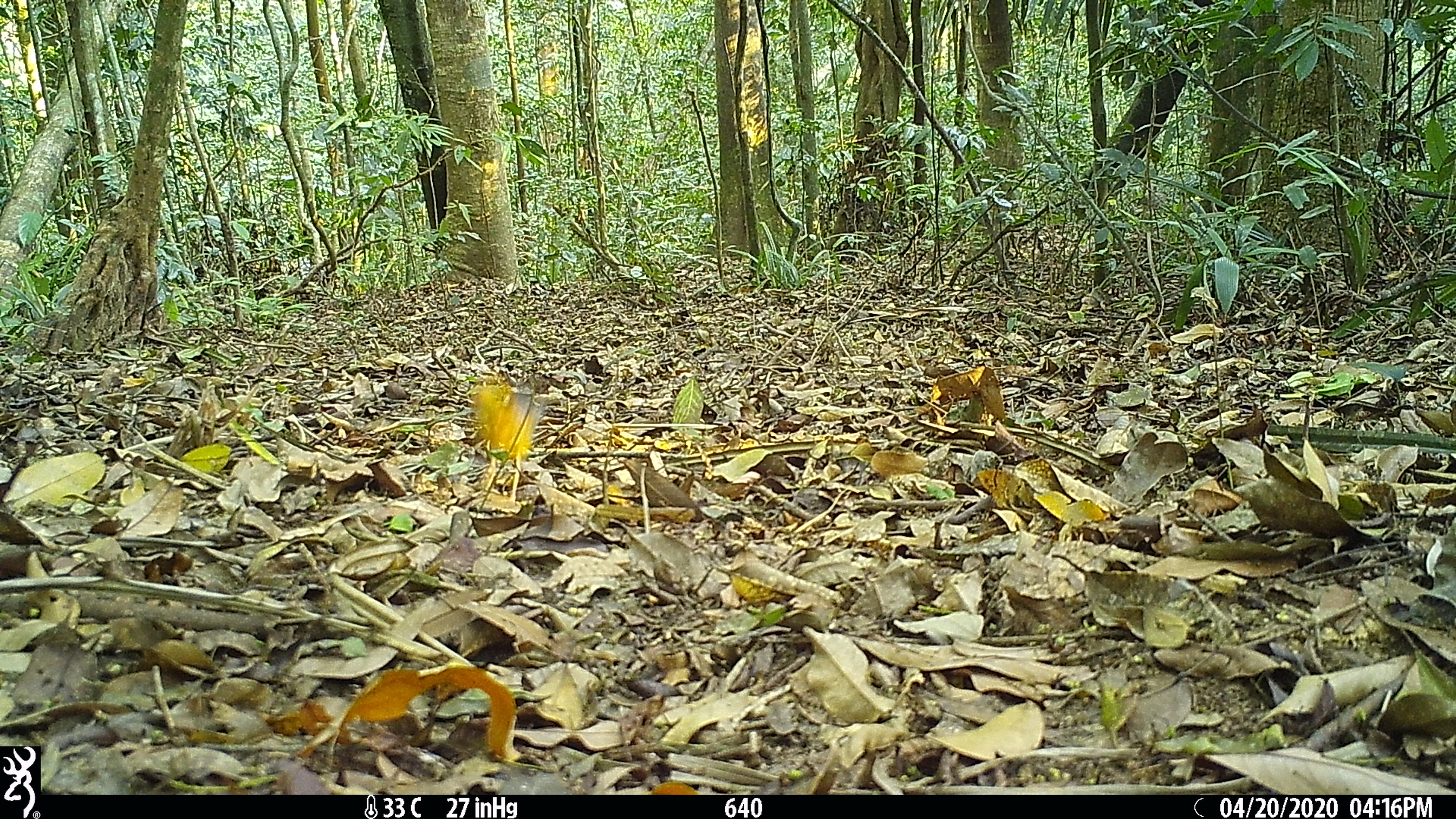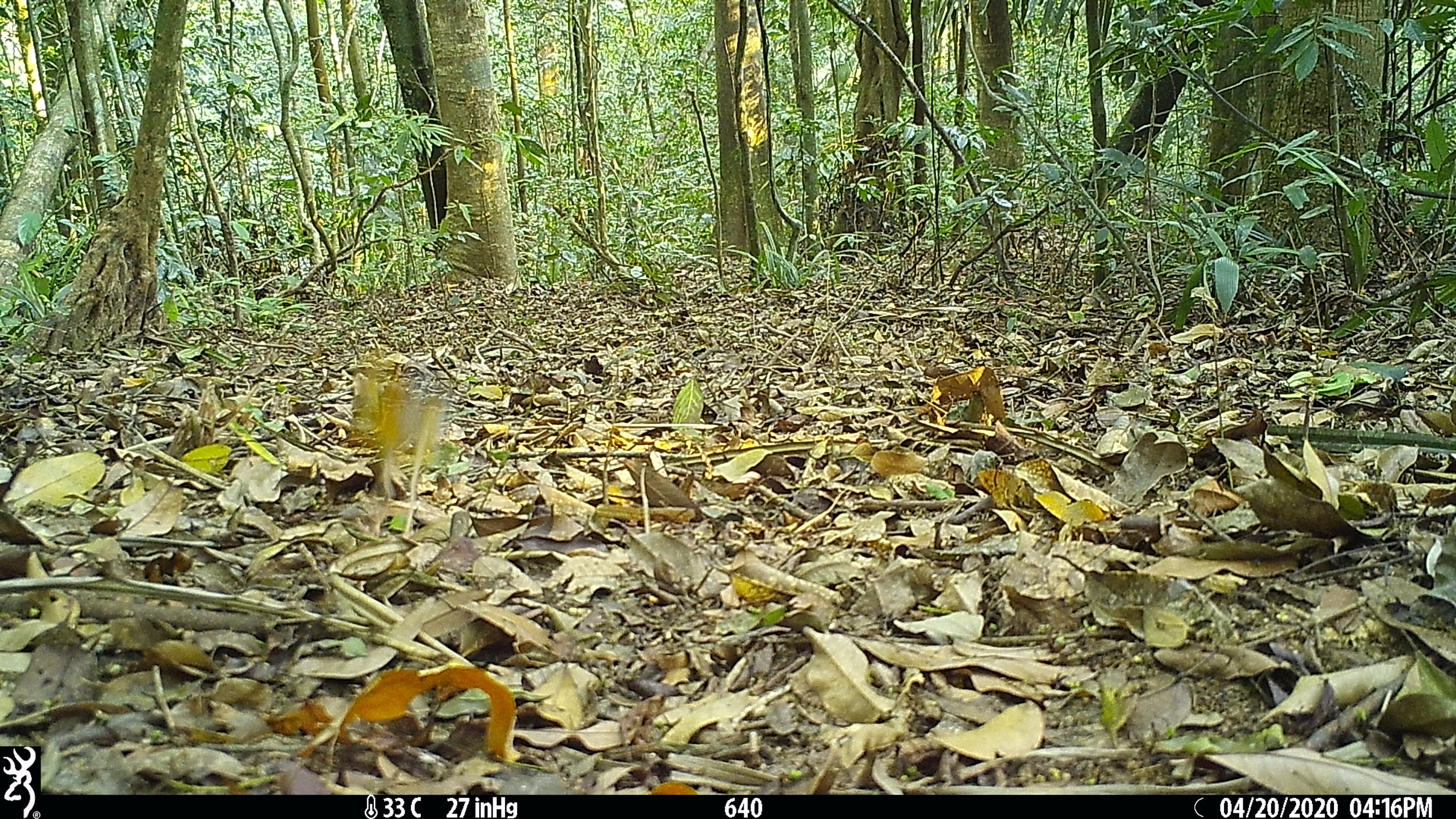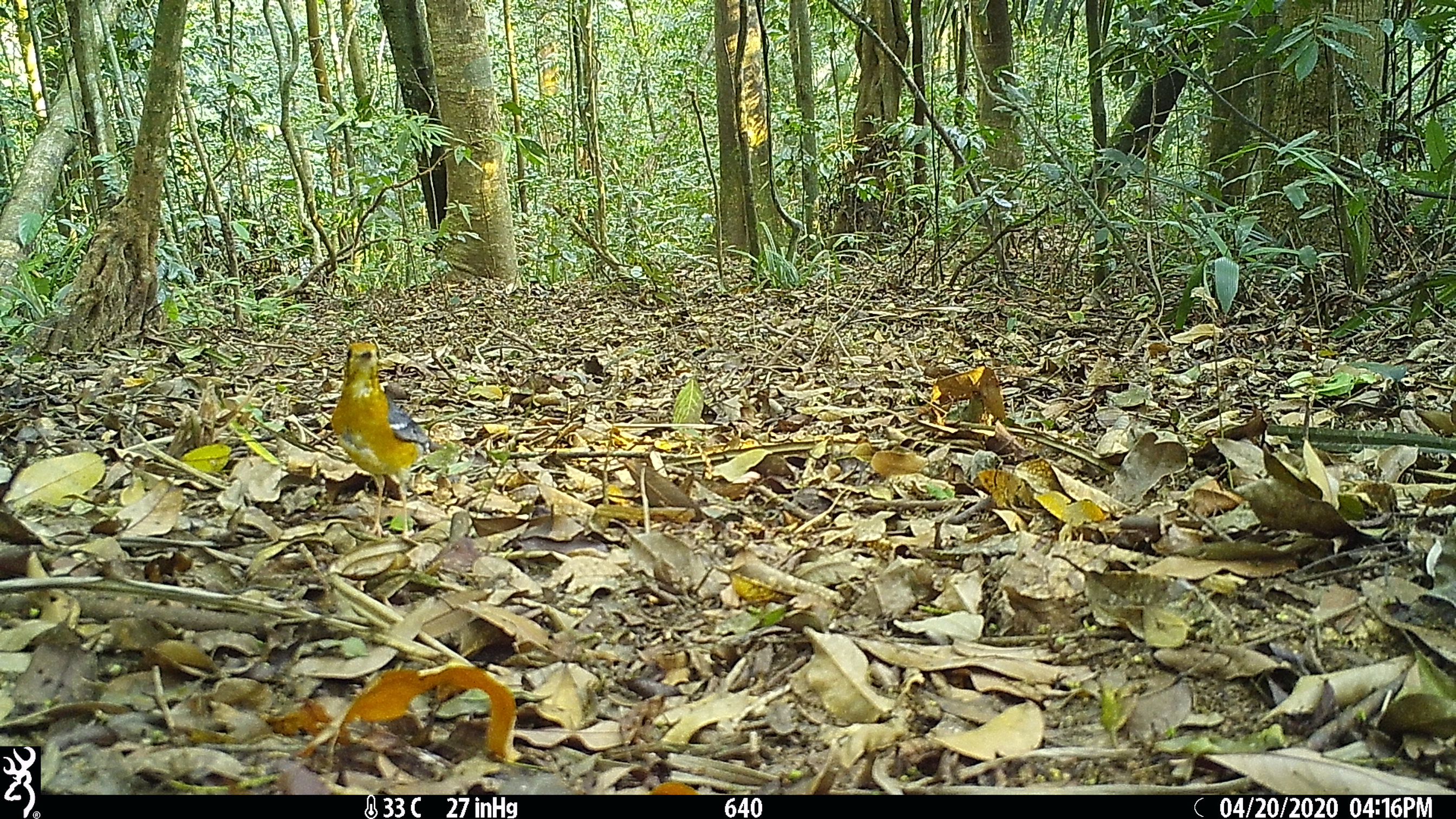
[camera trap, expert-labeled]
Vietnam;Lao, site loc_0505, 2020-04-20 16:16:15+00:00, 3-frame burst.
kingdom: Animalia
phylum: Chordata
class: Aves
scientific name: Aves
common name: bird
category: unidentified bird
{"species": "unidentified bird (bird) (Aves)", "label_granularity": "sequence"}